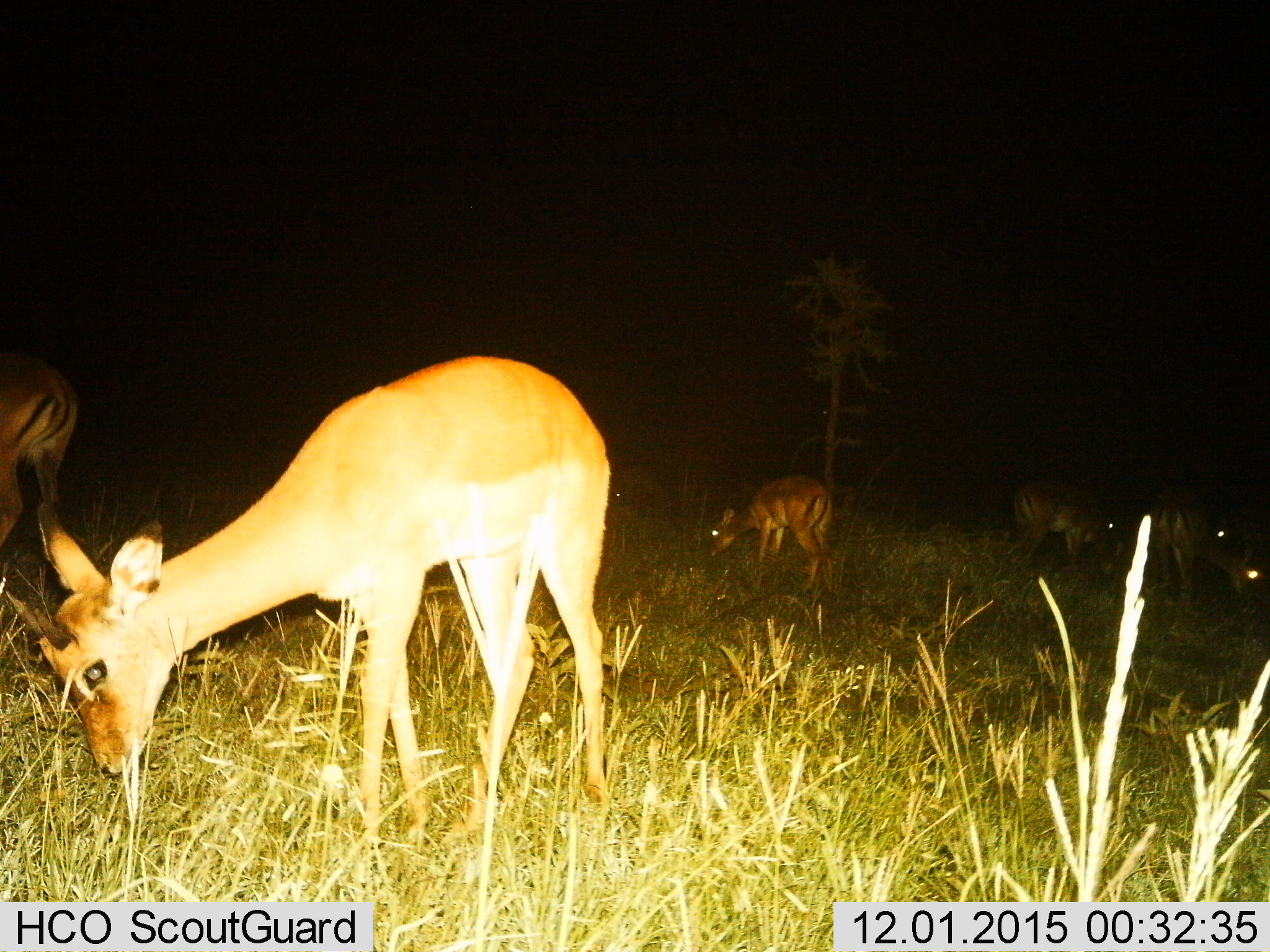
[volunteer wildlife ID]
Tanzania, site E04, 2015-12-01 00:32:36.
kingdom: Animalia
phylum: Chordata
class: Mammalia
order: Artiodactyla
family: Bovidae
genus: Nanger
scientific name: Nanger granti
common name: grant's gazelle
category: gazellegrants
Gazellegrants (grant's gazelle) (Nanger granti), count 5. Behavior (volunteer vote fractions): standing 43%, resting 0%, moving 14%, interacting 0%. Young present (vote fraction): 0%. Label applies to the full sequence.